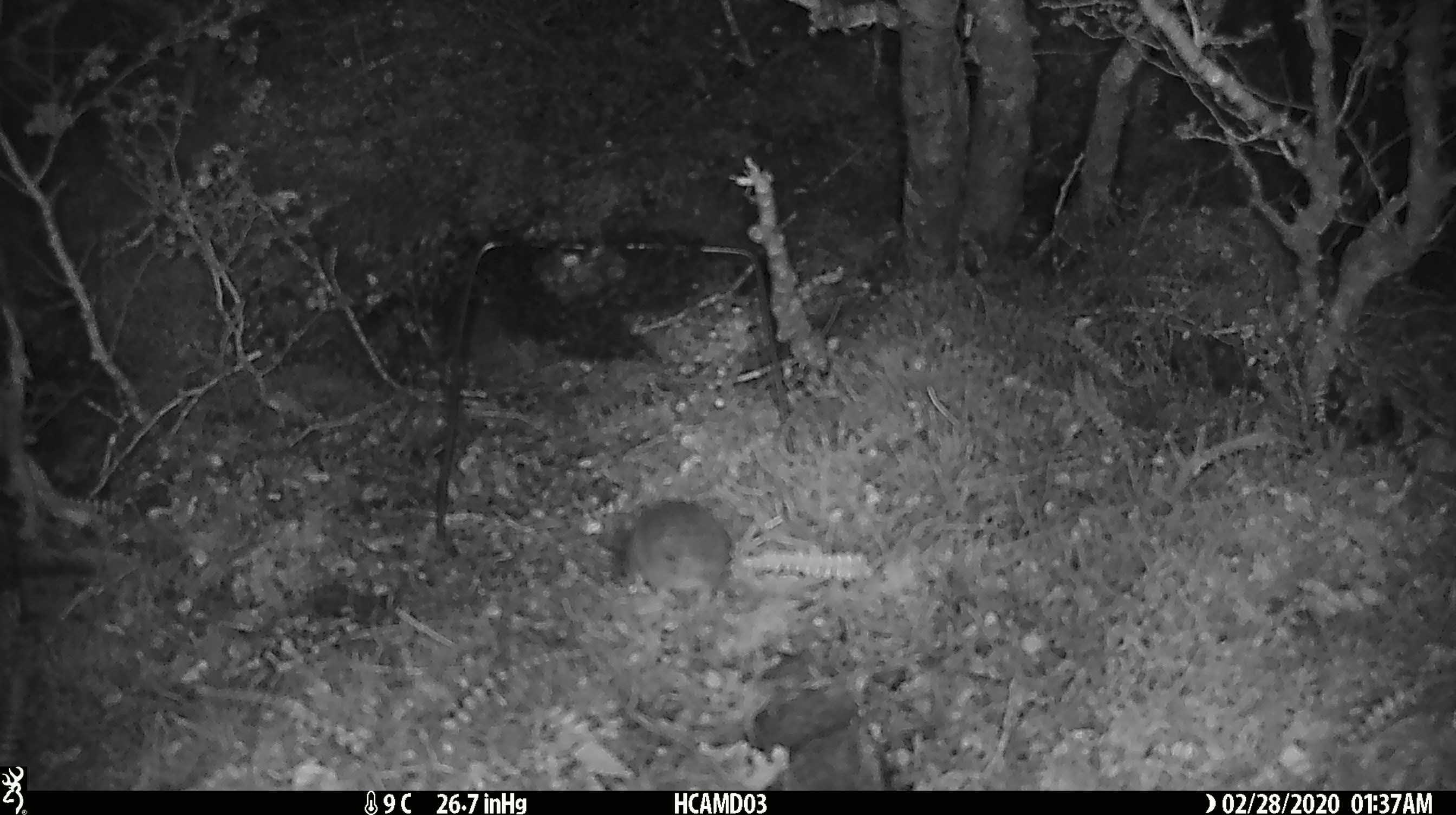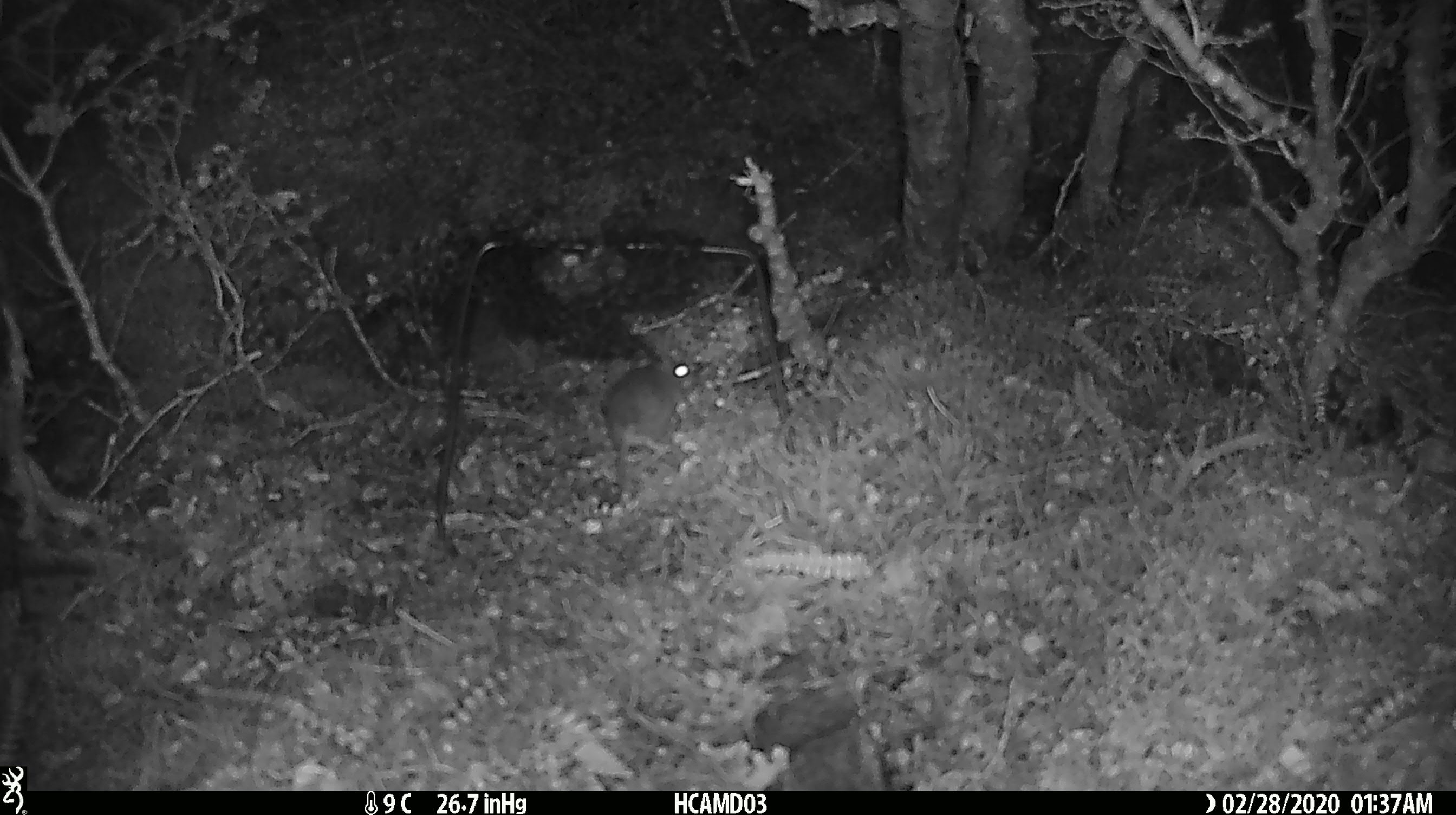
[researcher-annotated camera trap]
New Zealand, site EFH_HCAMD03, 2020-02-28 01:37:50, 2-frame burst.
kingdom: Animalia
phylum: Chordata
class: Mammalia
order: Rodentia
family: Muridae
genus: Mus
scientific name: Mus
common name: mouse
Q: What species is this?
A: Mouse (Mus).